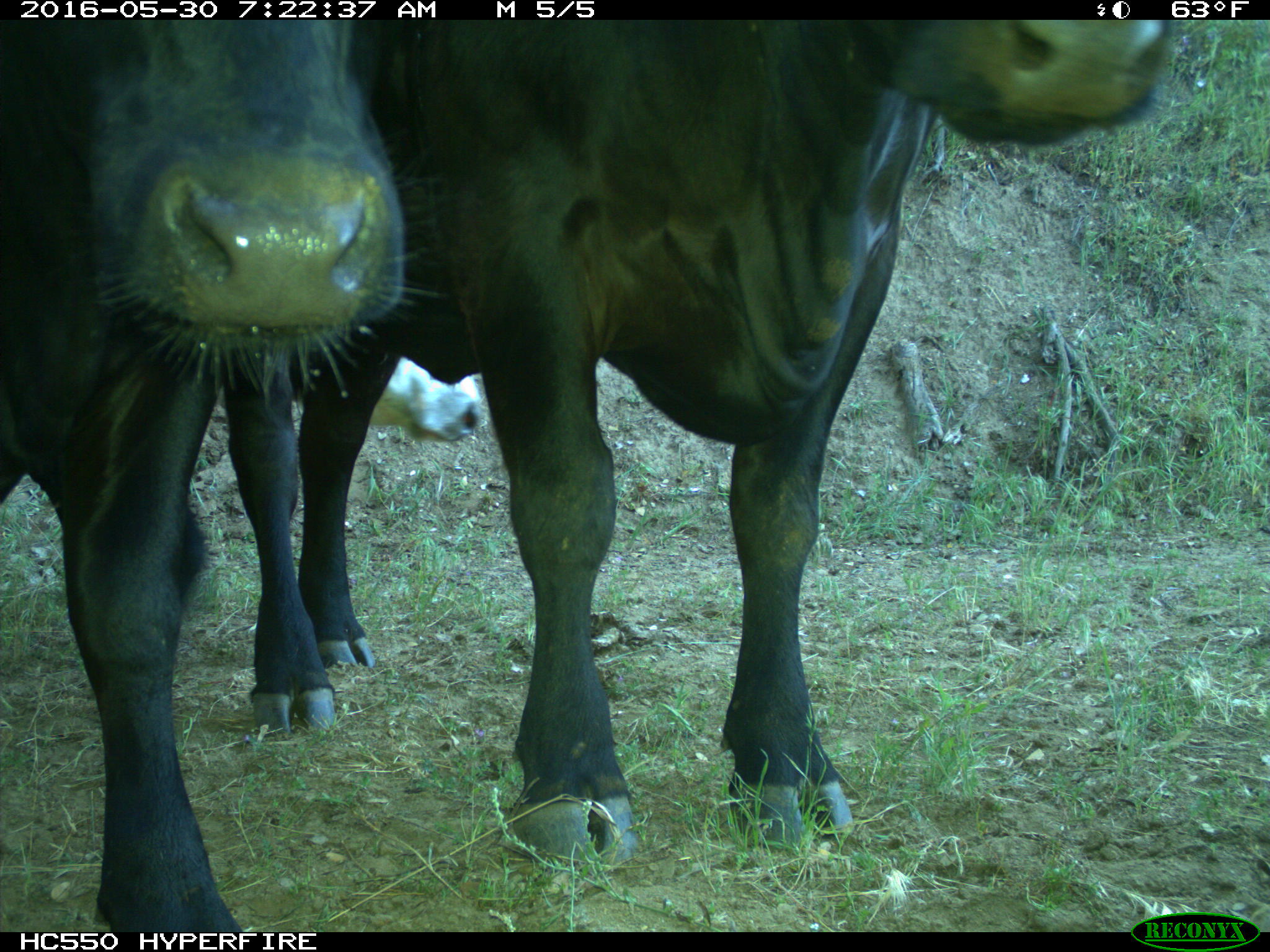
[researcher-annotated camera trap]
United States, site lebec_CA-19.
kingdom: Animalia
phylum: Chordata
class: Mammalia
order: Artiodactyla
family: Bovidae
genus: Bos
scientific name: Bos taurus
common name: domestic cow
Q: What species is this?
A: Bos taurus (domestic cow).